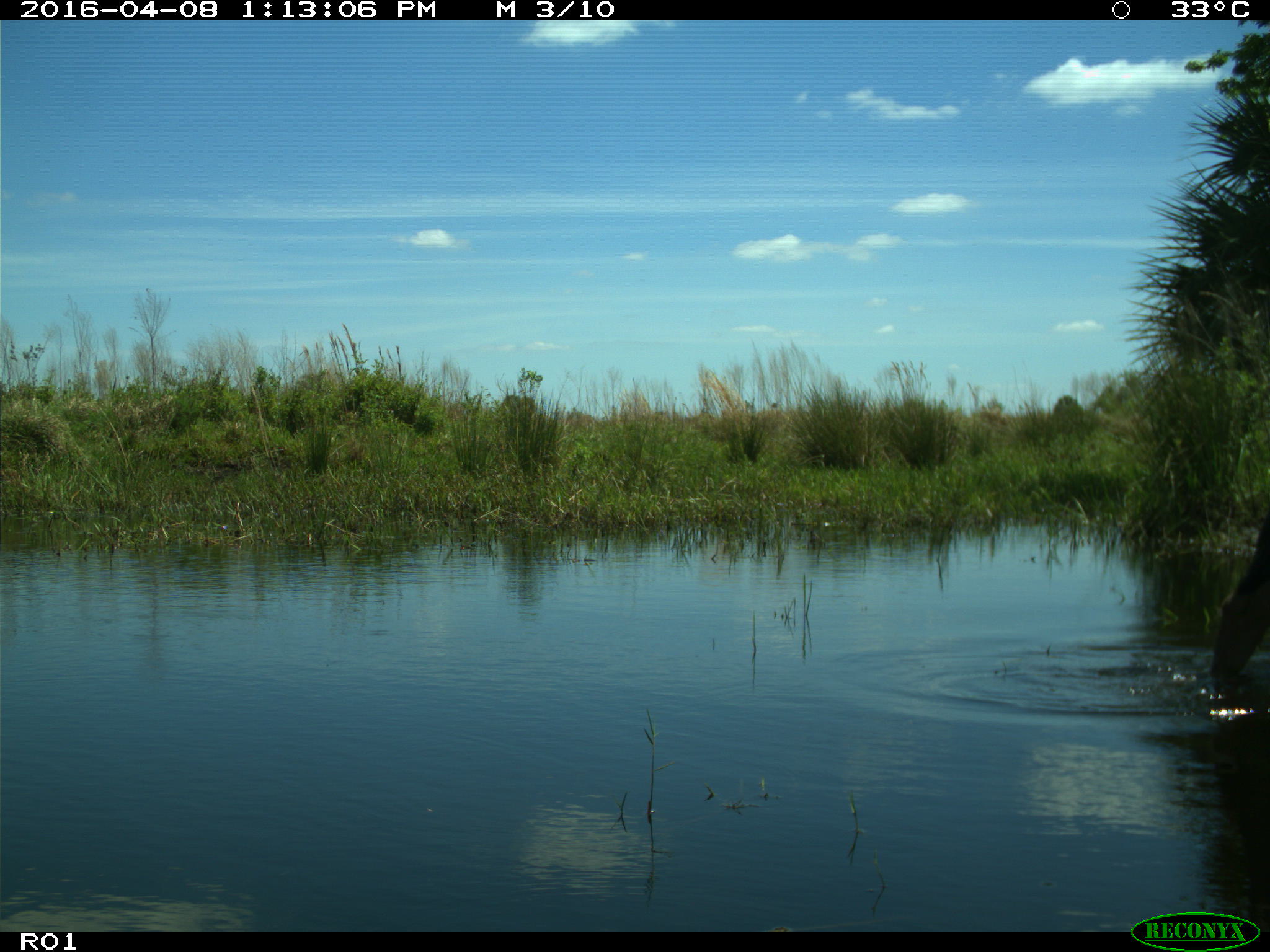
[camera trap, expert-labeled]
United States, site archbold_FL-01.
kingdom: Animalia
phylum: Chordata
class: Mammalia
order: Artiodactyla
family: Bovidae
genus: Bos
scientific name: Bos taurus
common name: domestic cow